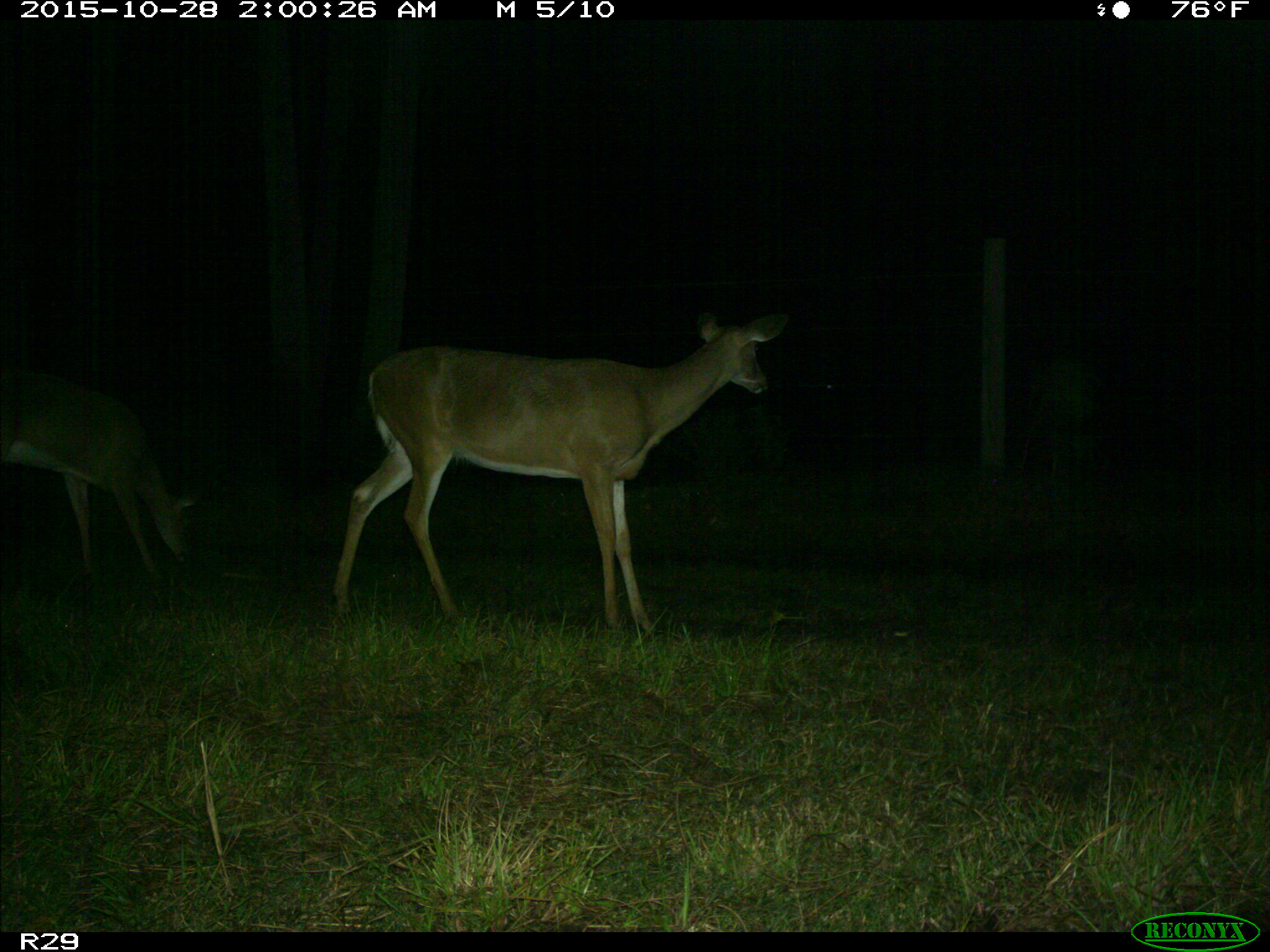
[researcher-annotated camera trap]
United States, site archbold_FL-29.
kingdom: Animalia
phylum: Chordata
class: Mammalia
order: Artiodactyla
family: Cervidae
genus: Odocoileus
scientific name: Odocoileus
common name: deer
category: unidentified deer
Unidentified deer (deer) (Odocoileus).